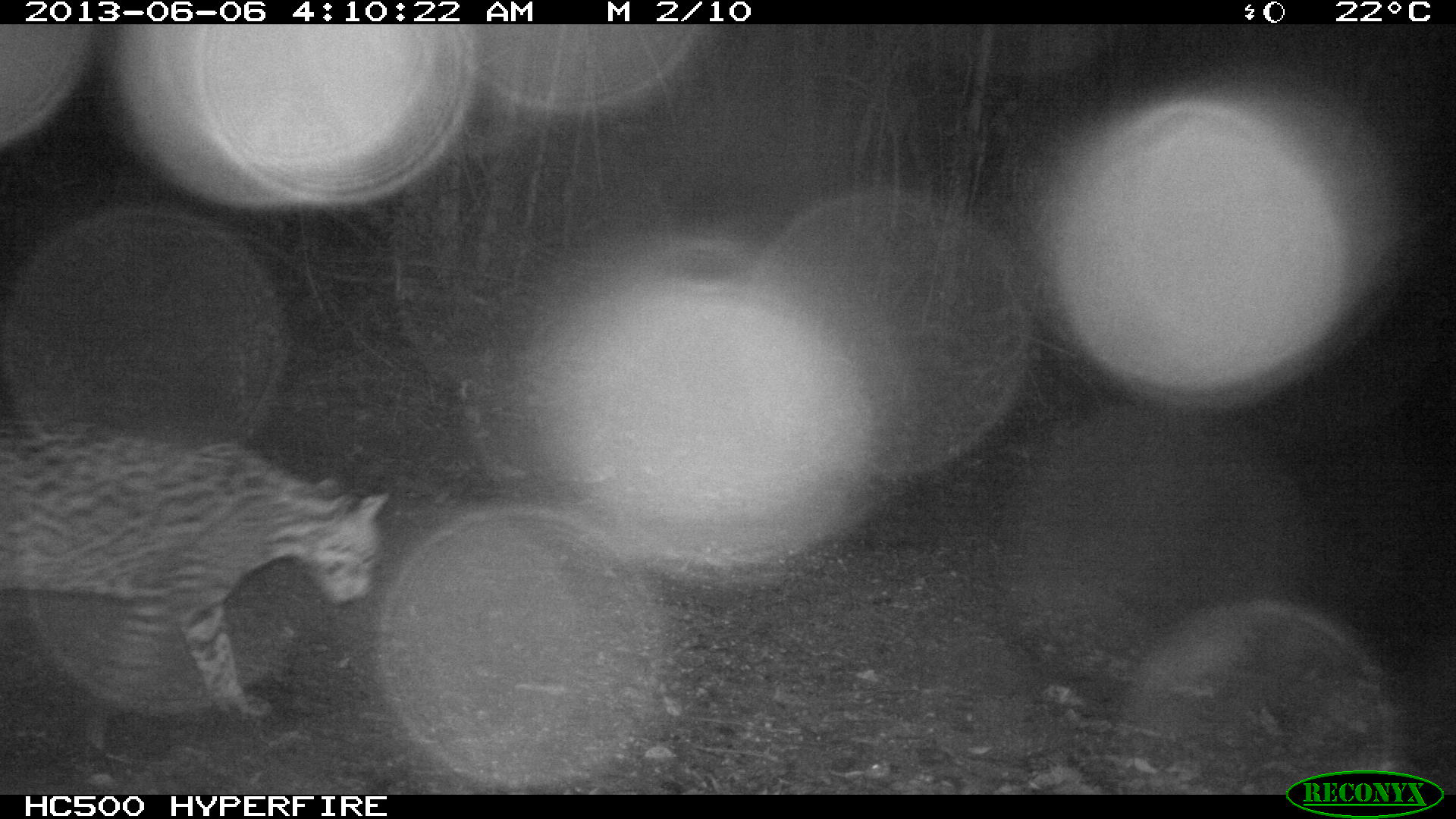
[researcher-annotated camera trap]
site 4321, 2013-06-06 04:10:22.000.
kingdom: Animalia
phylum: Chordata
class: Mammalia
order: Carnivora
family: Felidae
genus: Leopardus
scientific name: Leopardus pardalis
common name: ocelot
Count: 1.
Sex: male.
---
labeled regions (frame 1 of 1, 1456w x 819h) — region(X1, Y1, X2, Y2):
leopardus pardalis: region(0, 419, 388, 725)